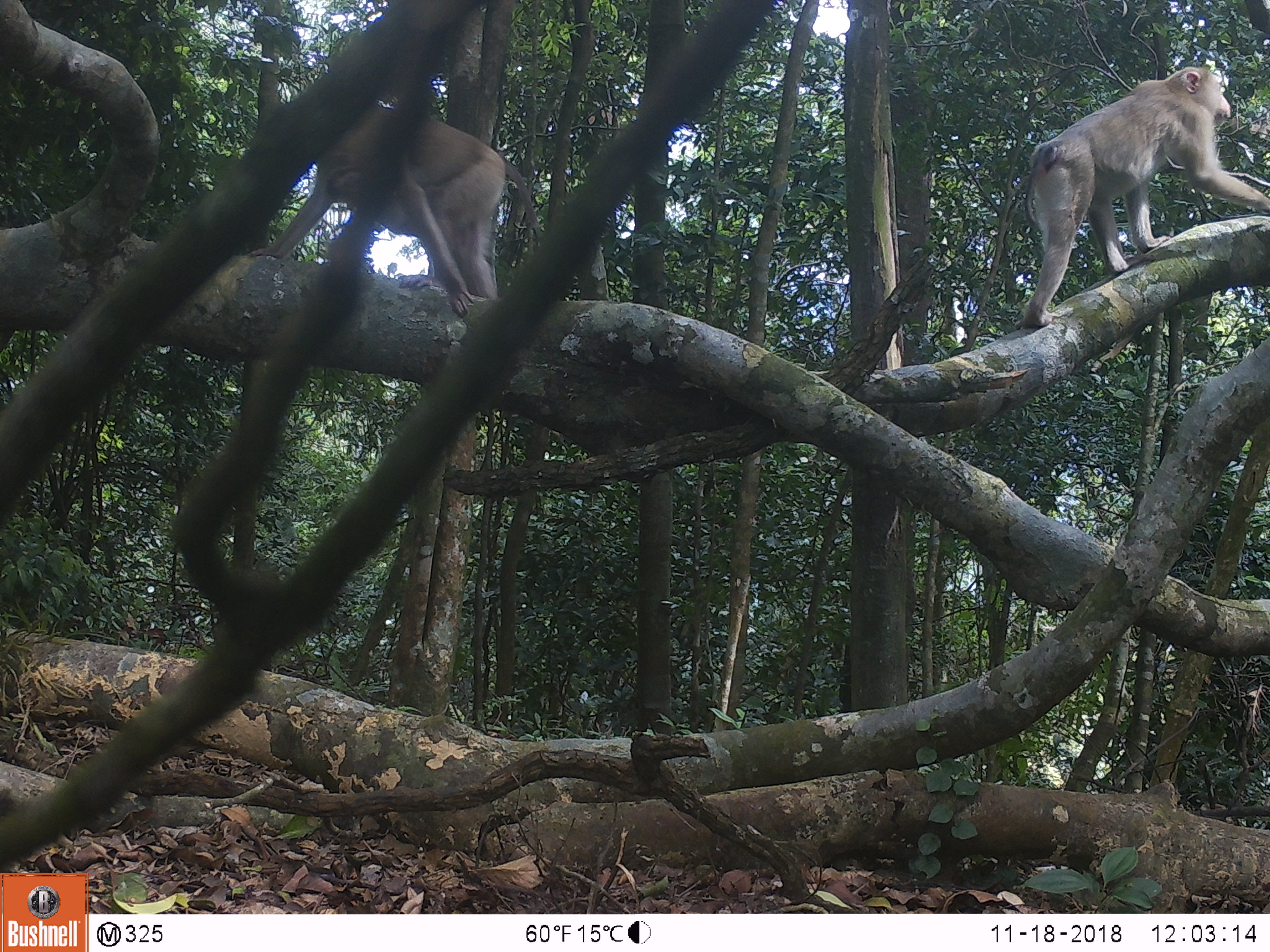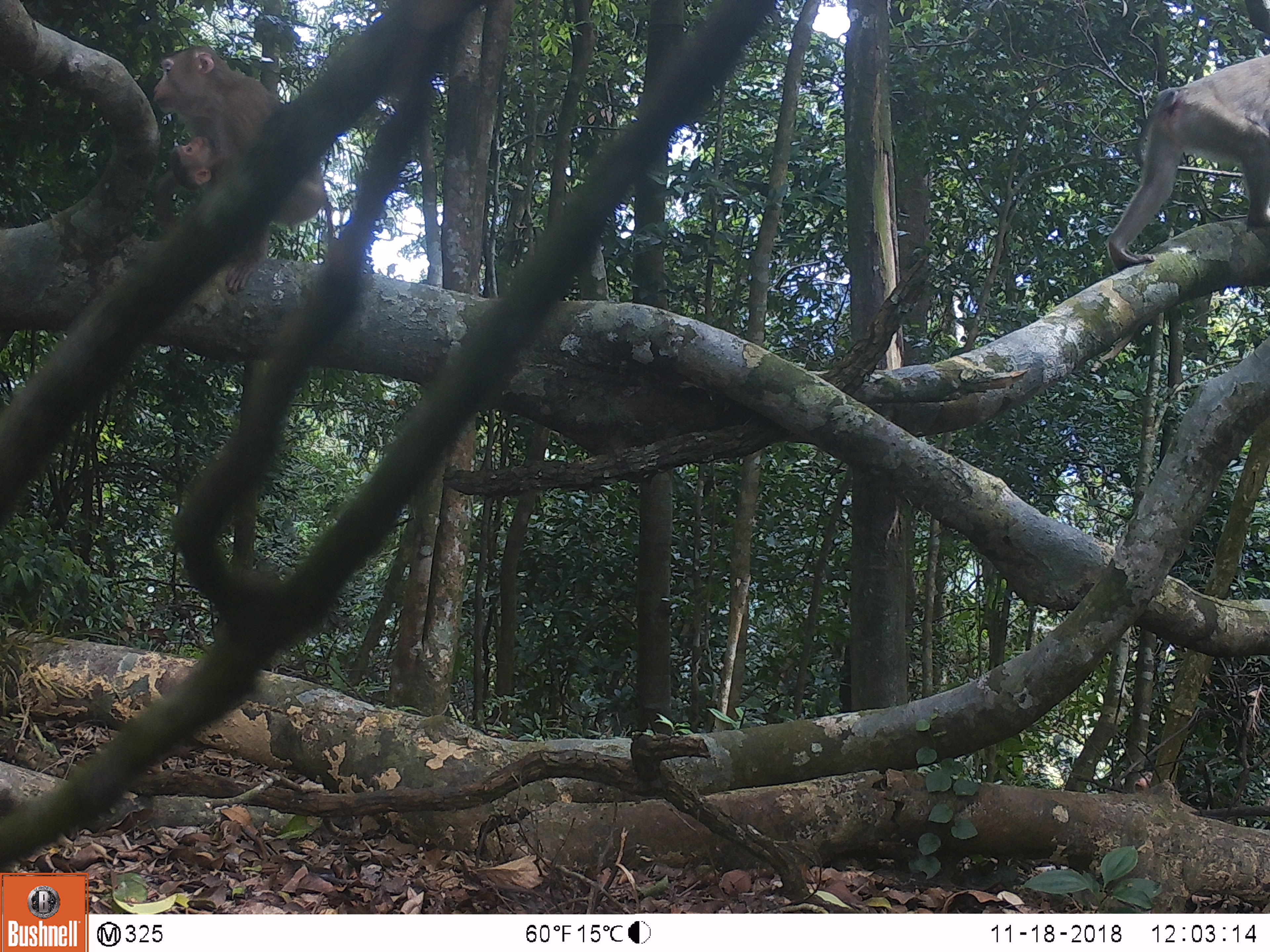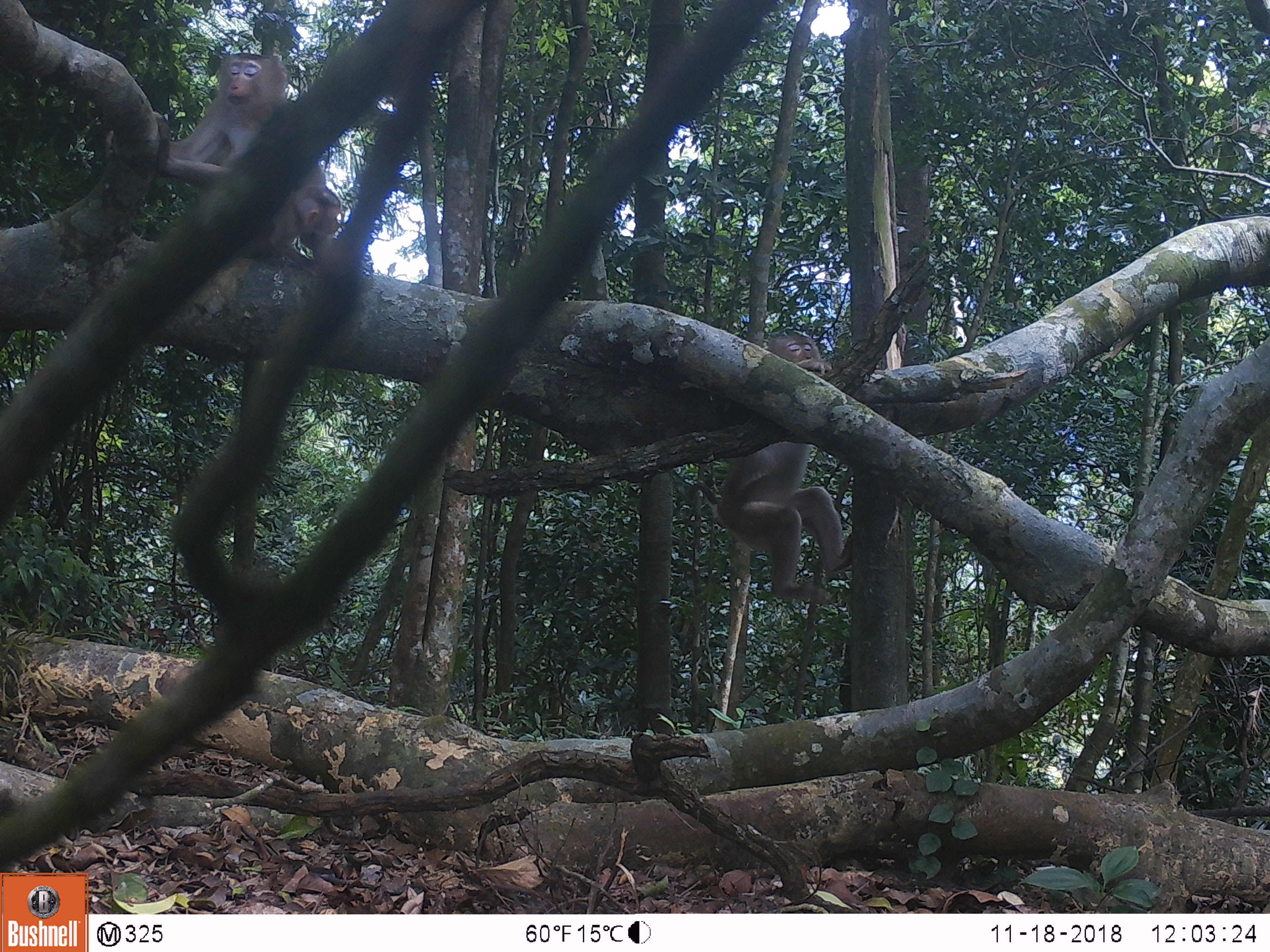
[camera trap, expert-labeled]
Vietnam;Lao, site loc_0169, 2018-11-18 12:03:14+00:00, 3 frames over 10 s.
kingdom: Animalia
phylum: Chordata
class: Mammalia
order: Primates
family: Cercopithecidae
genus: Macaca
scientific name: Macaca nemestrina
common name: pig-tailed macaque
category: pig tailed macaque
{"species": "pig tailed macaque (pig-tailed macaque) (Macaca nemestrina)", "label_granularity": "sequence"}